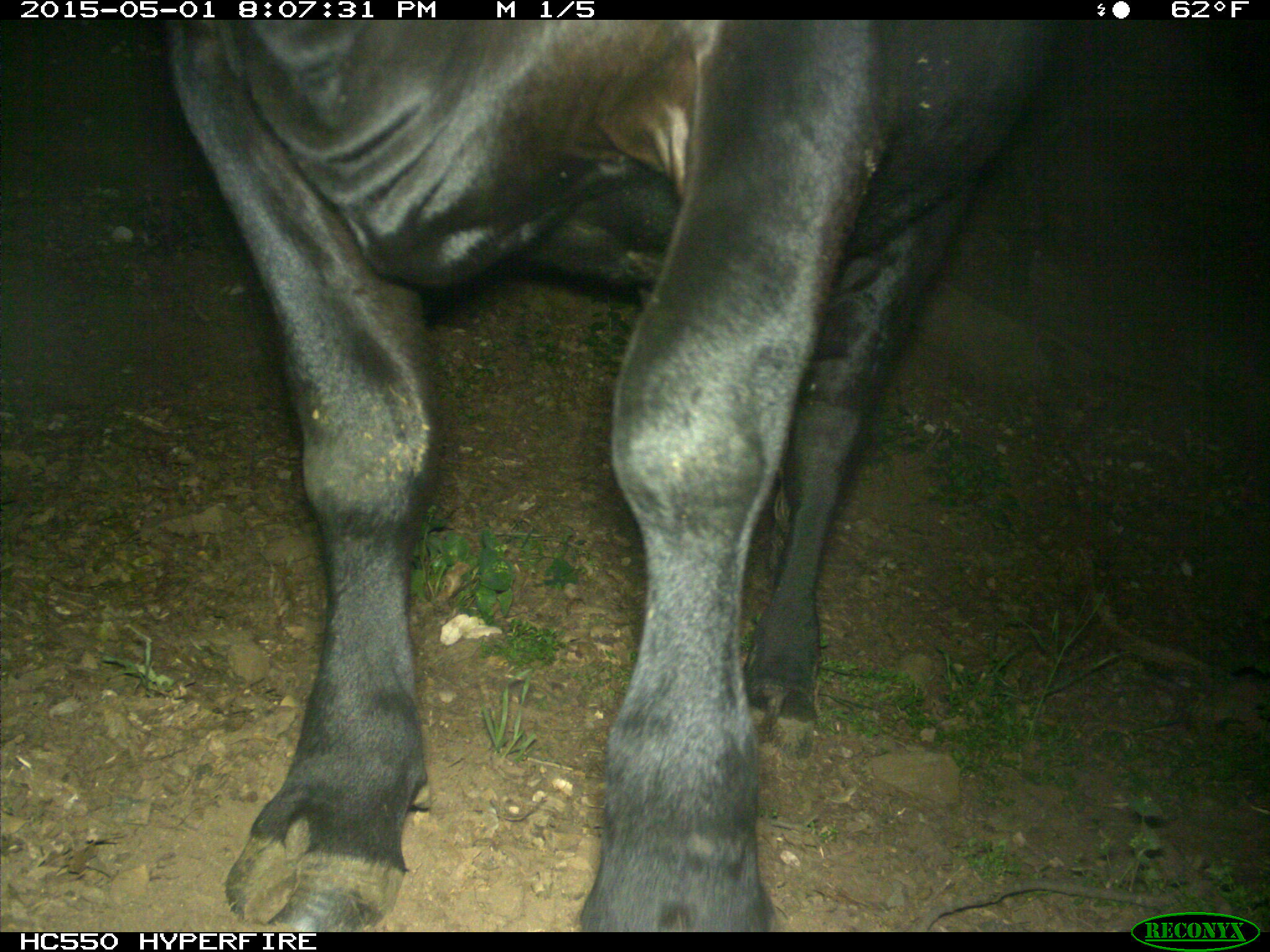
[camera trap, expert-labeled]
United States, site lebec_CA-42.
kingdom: Animalia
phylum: Chordata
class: Mammalia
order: Artiodactyla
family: Bovidae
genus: Bos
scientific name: Bos taurus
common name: domestic cow